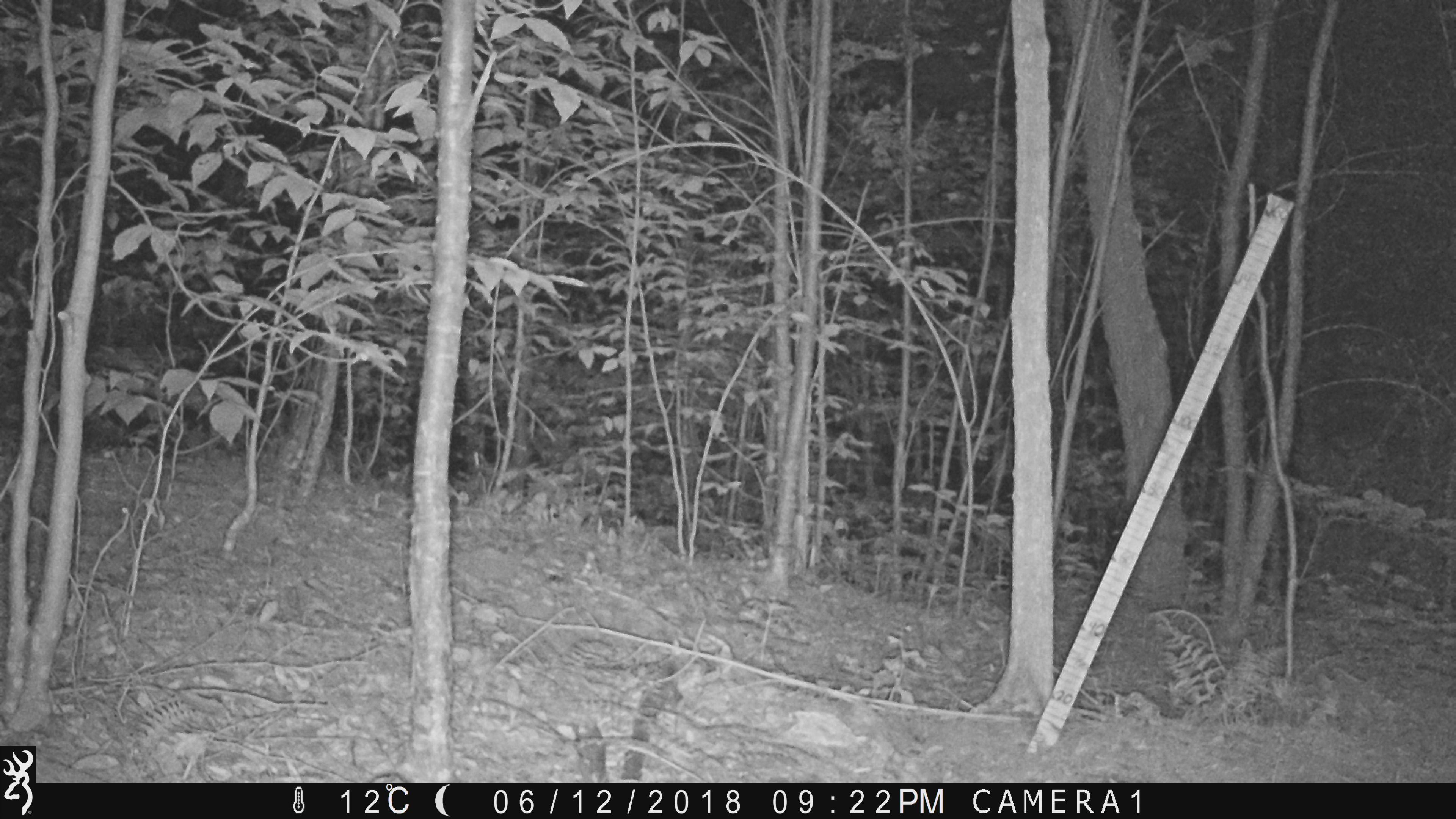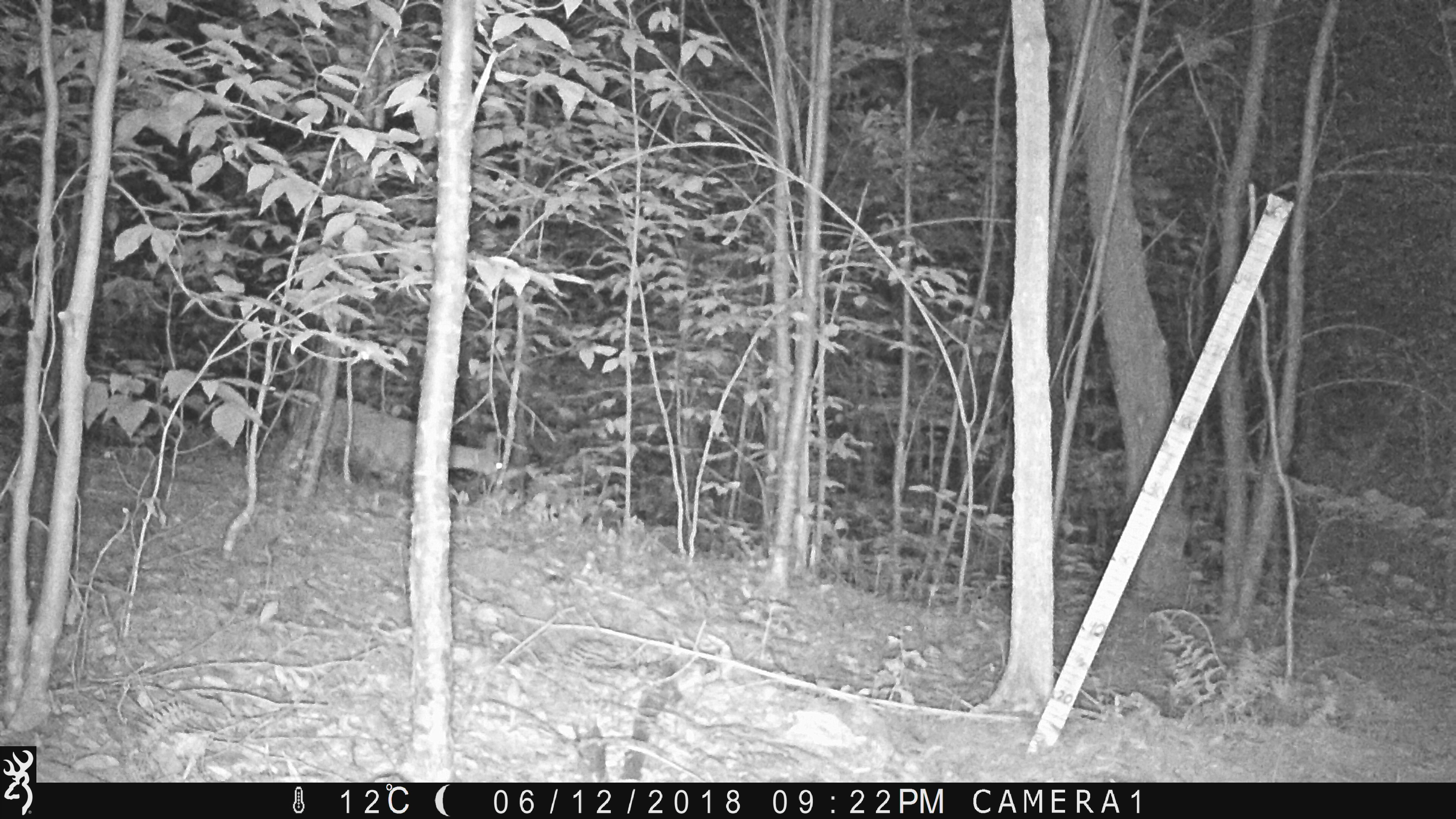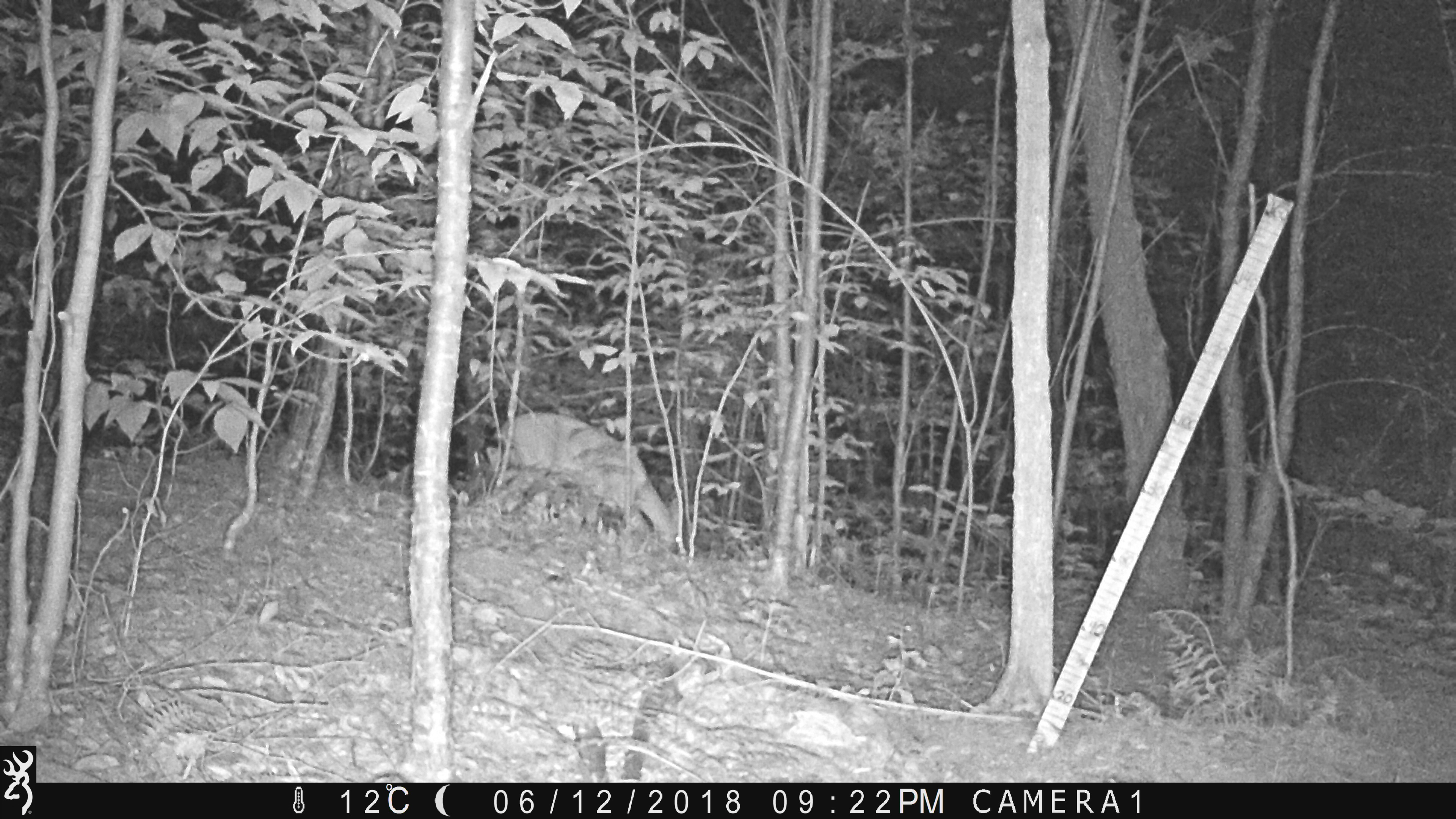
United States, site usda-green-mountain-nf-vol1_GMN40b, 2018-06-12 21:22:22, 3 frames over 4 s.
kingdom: Animalia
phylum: Chordata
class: Mammalia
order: Artiodactyla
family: Cervidae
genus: Odocoileus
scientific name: Odocoileus virginianus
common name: white-tailed deer